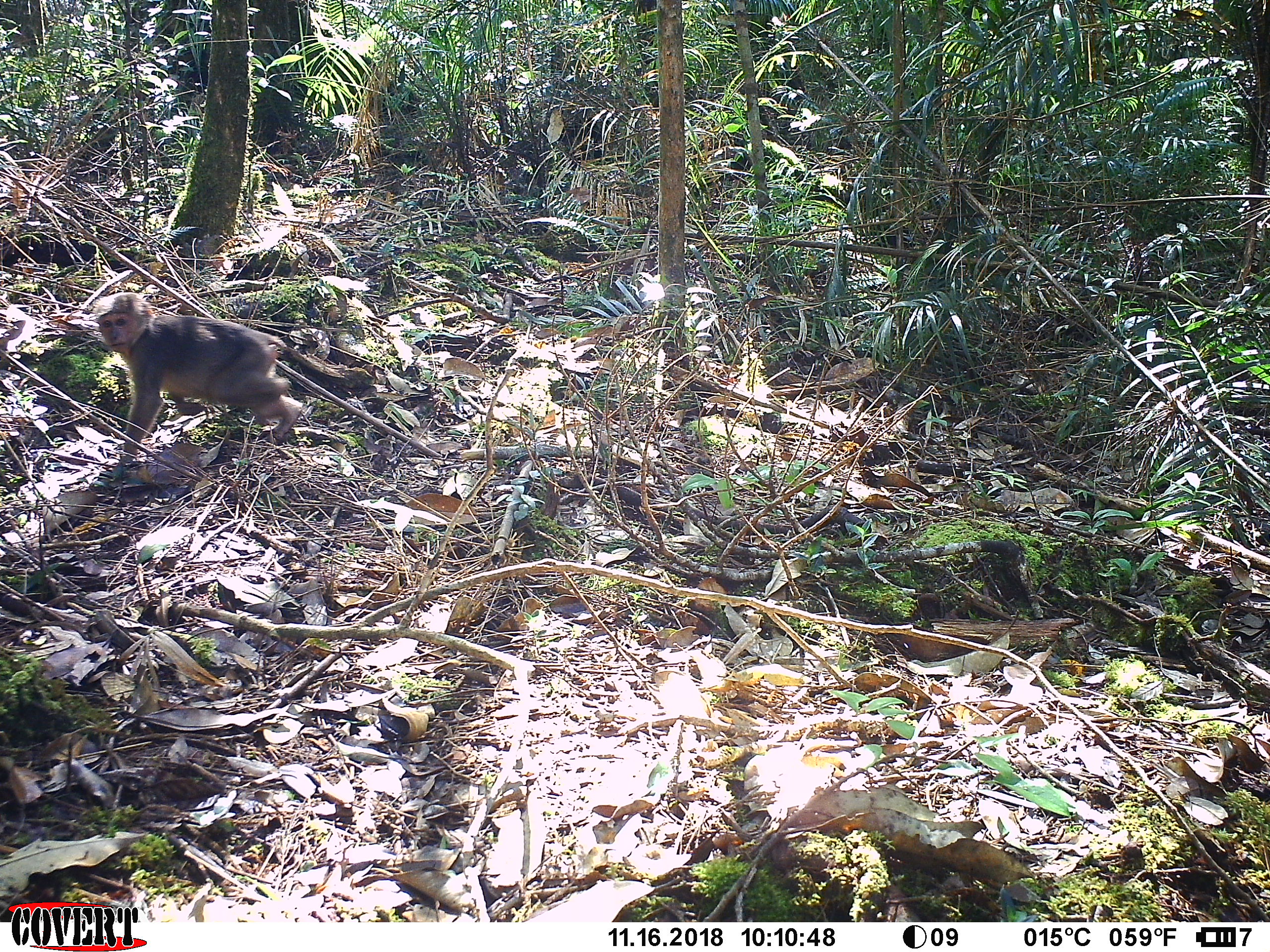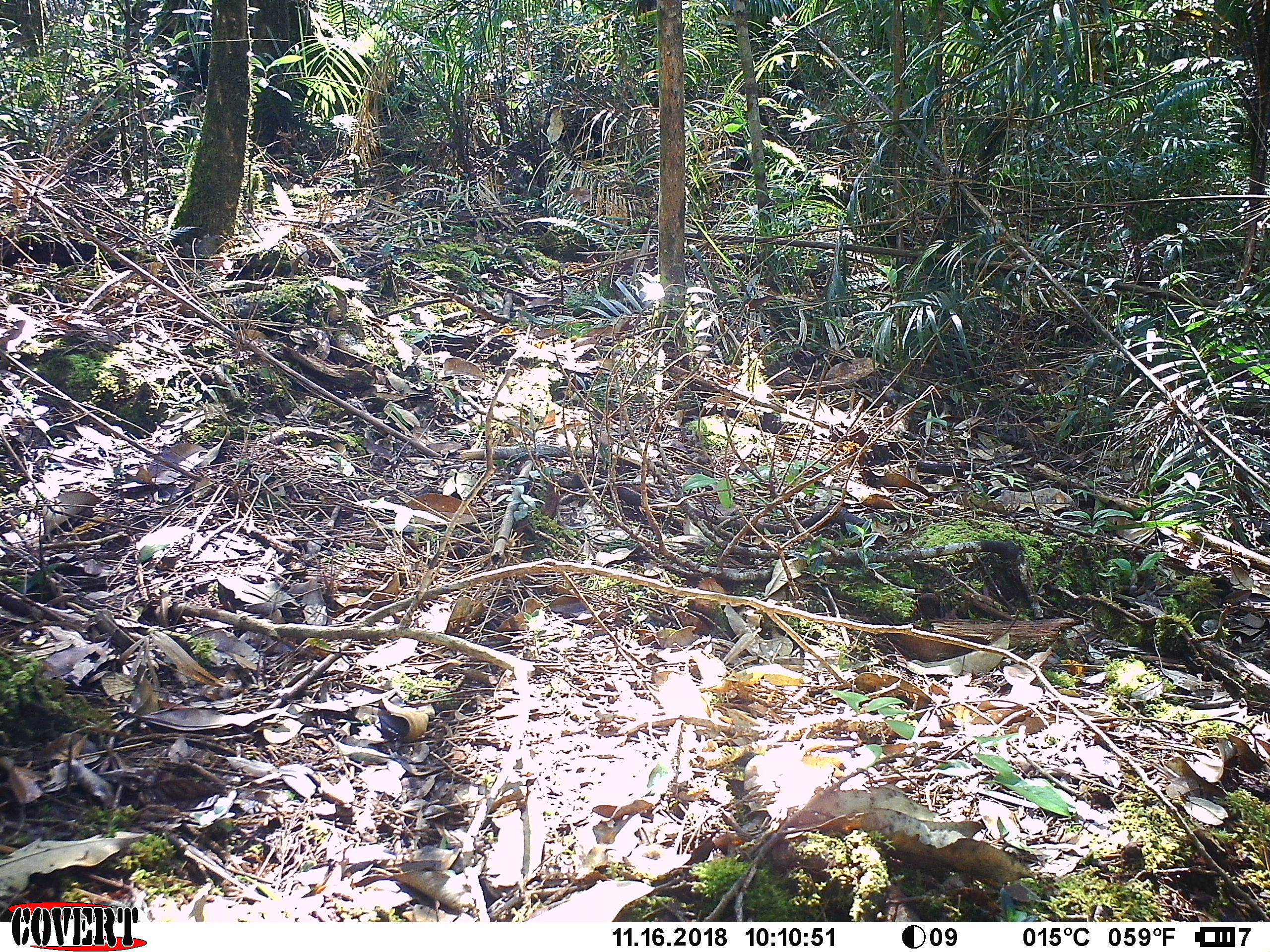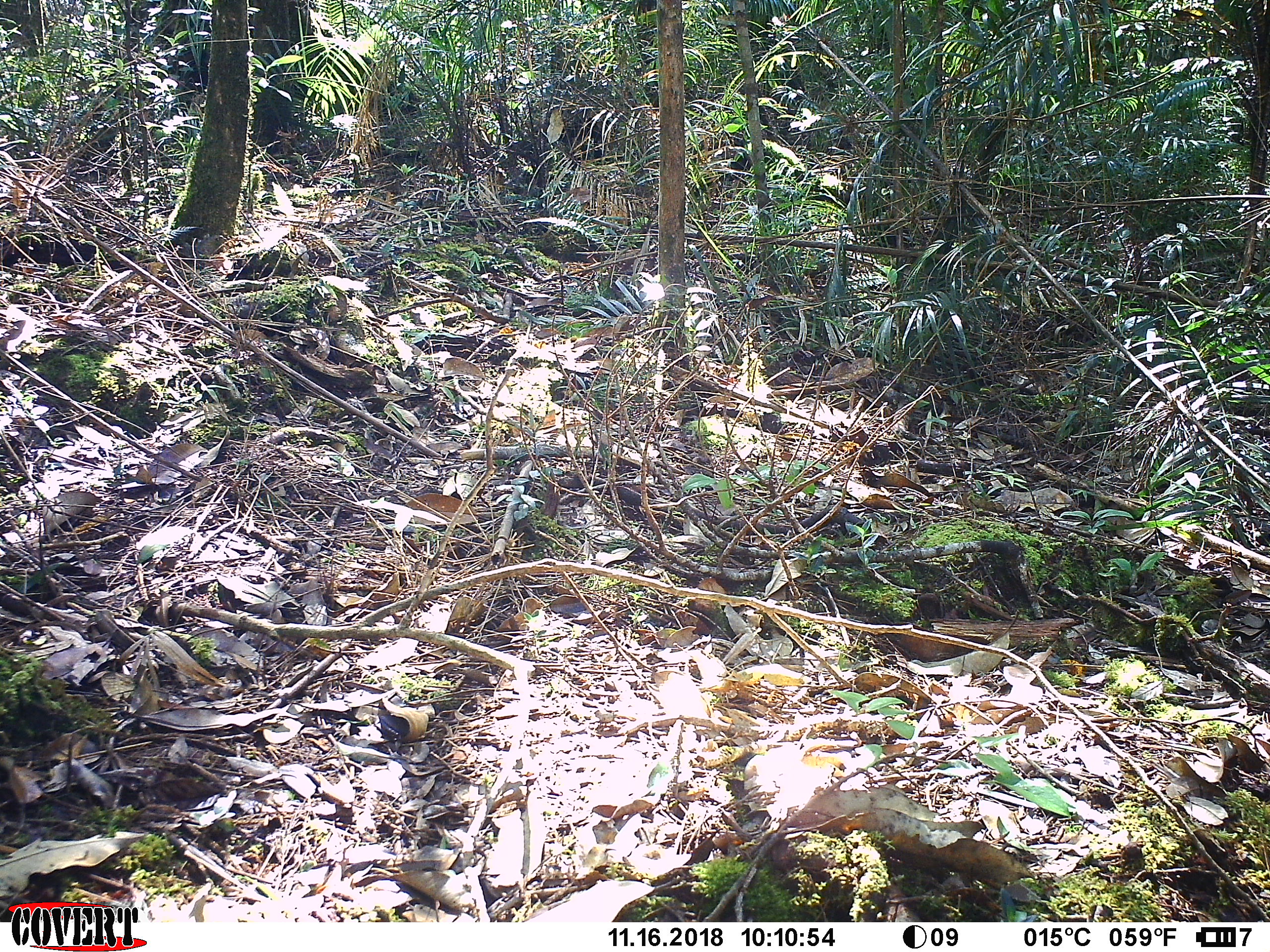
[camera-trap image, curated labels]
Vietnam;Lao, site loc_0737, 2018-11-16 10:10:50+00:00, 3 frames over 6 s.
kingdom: Animalia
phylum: Chordata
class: Mammalia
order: Primates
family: Cercopithecidae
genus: Macaca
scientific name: Macaca arctoides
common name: stump-tailed macaque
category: stump tailed macaque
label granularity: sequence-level